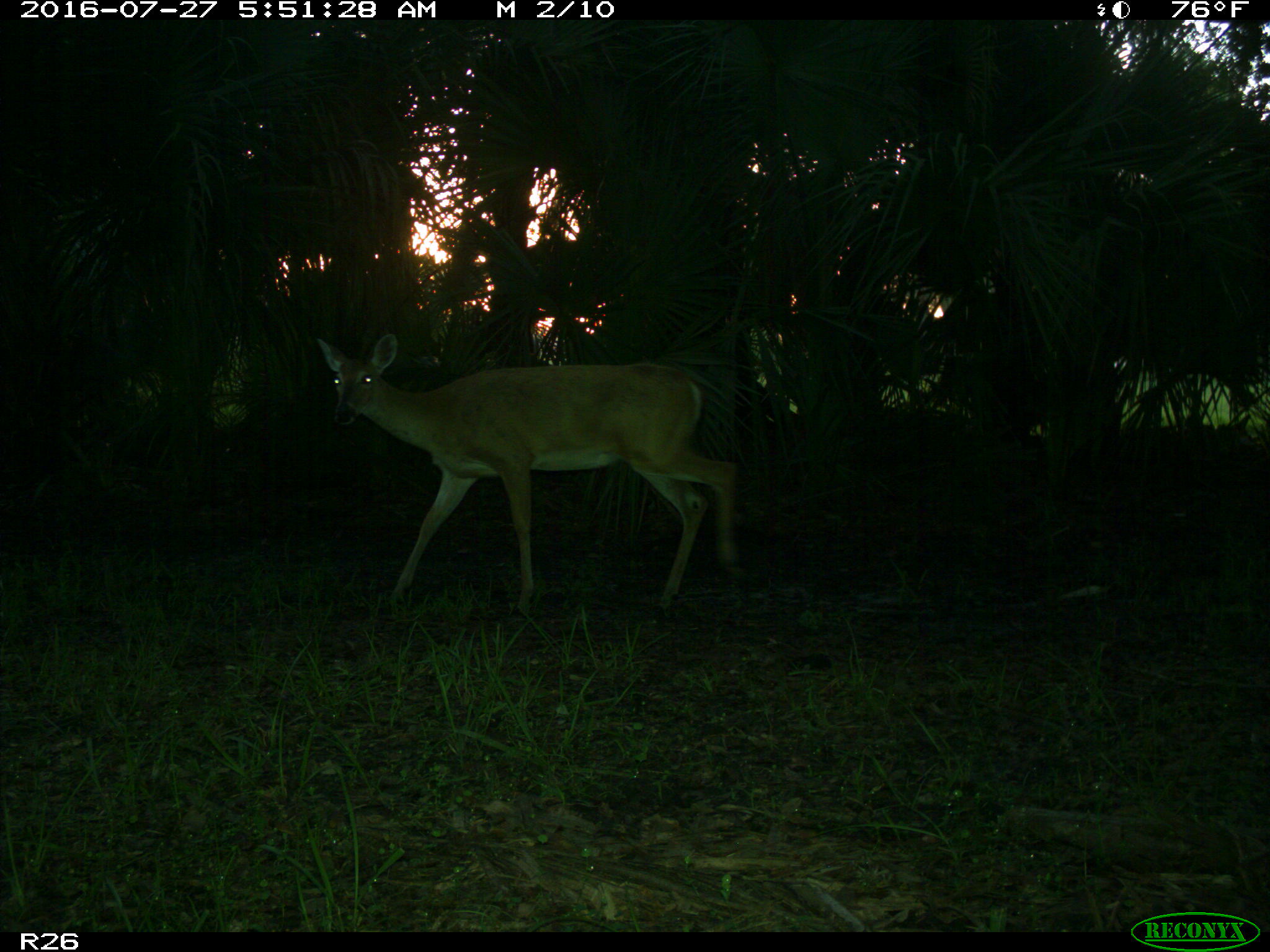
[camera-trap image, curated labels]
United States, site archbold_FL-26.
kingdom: Animalia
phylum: Chordata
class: Mammalia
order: Artiodactyla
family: Cervidae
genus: Odocoileus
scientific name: Odocoileus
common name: deer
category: unidentified deer